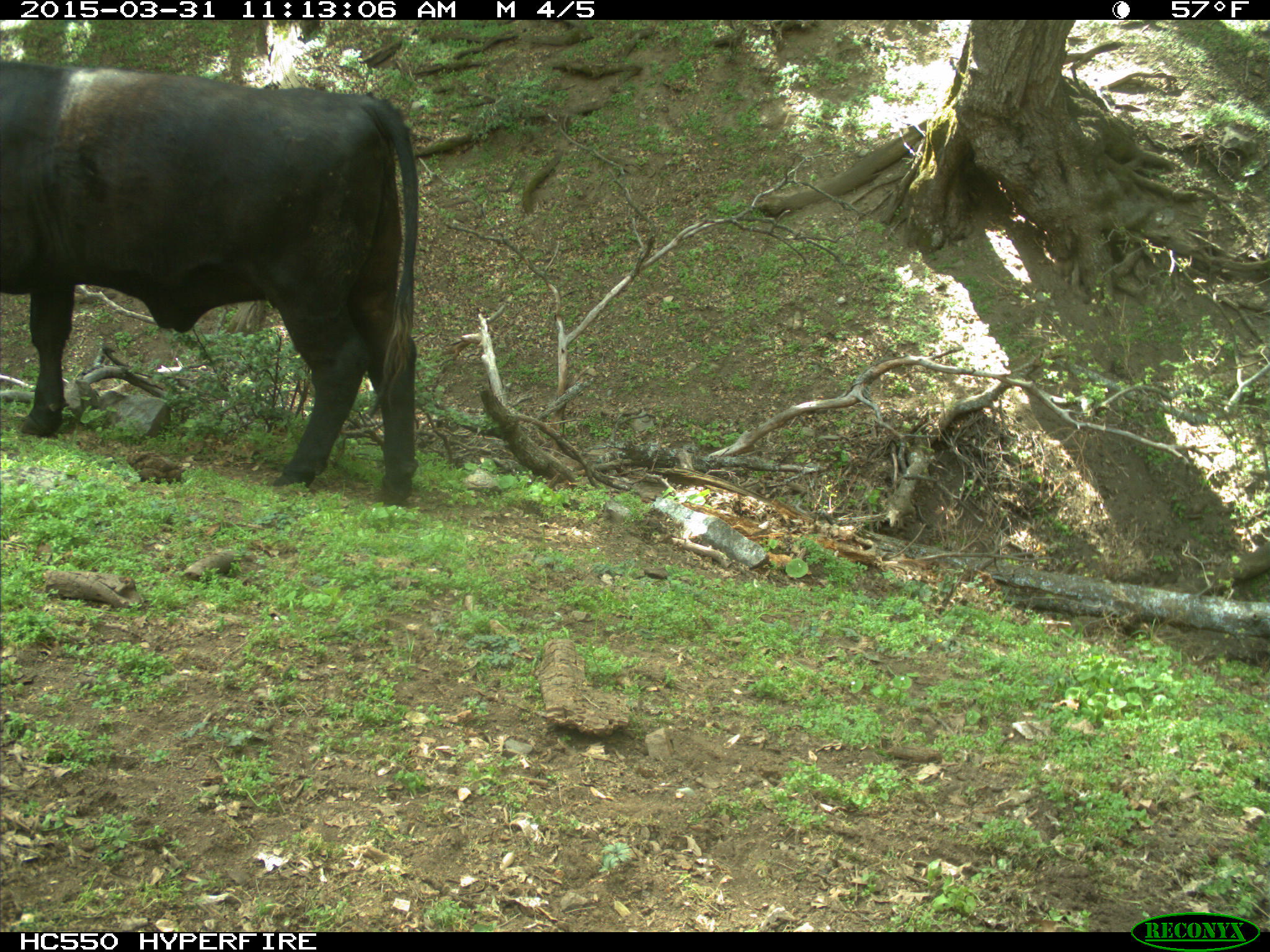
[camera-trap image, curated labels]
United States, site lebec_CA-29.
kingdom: Animalia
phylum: Chordata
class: Mammalia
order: Artiodactyla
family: Bovidae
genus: Bos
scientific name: Bos taurus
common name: domestic cow